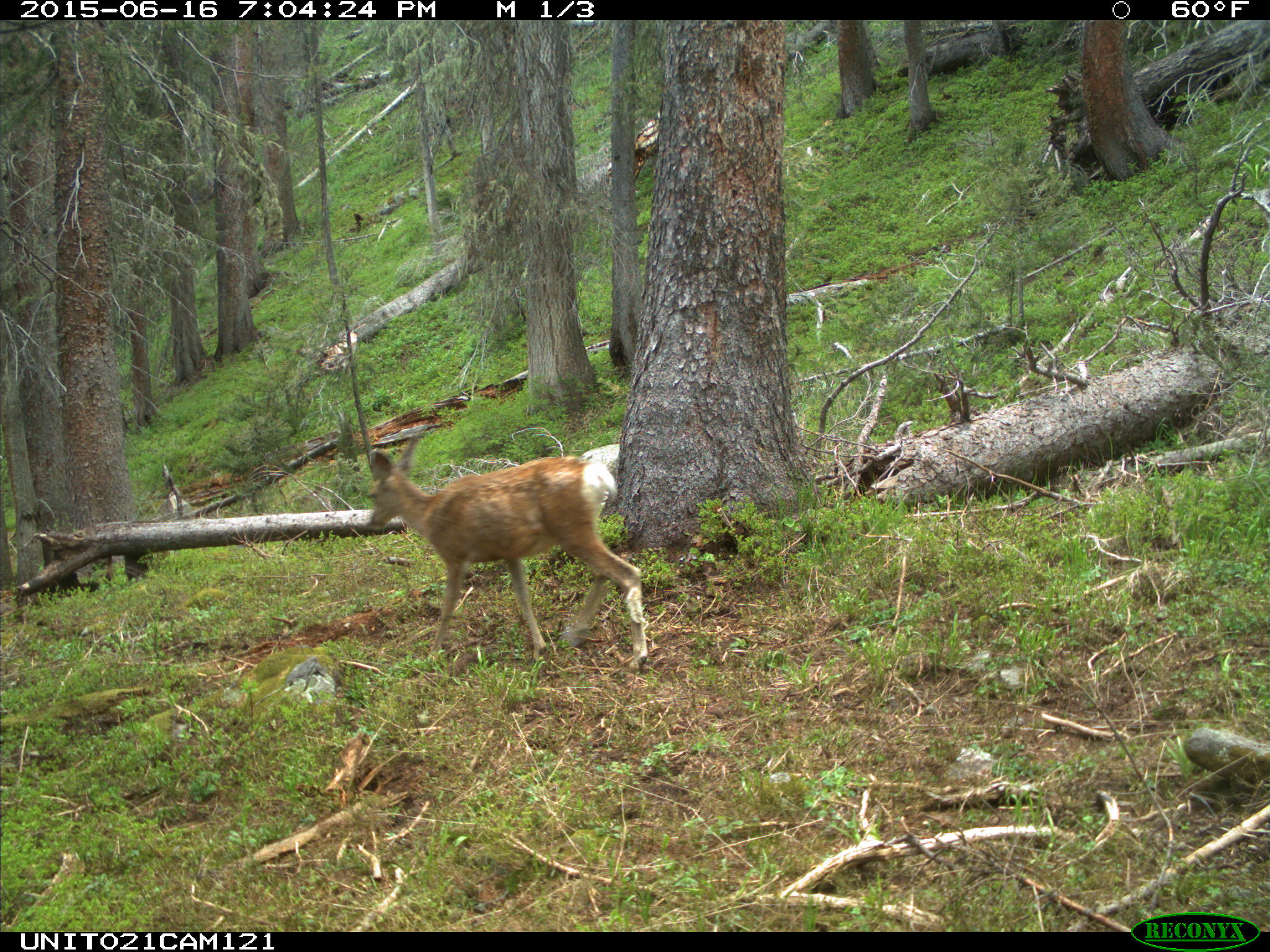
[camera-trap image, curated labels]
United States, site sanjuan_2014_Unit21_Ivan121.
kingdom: Animalia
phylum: Chordata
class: Mammalia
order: Artiodactyla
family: Cervidae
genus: Odocoileus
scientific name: Odocoileus hemionus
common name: mule deer